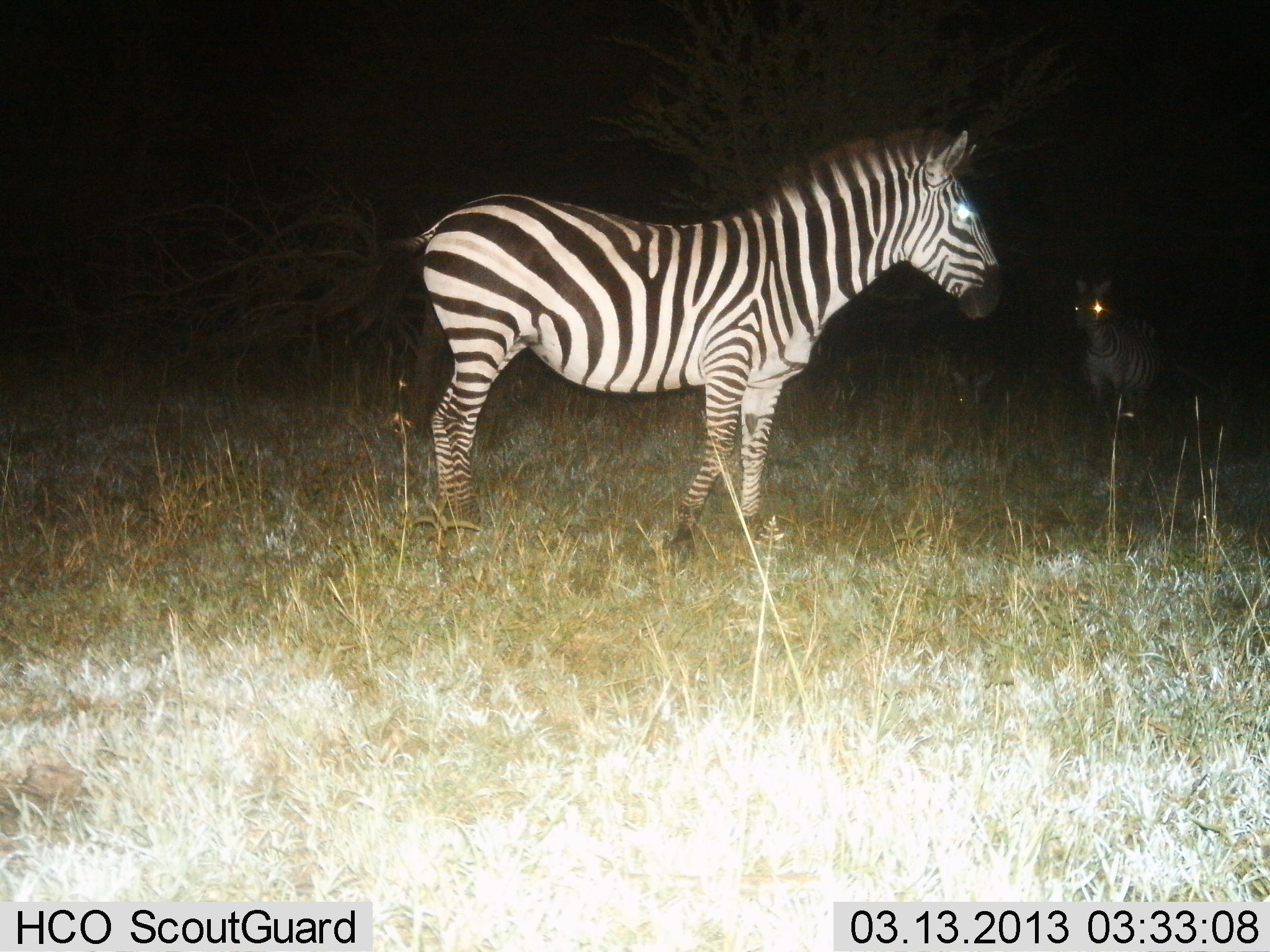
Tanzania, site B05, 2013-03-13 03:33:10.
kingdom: Animalia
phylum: Chordata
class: Mammalia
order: Perissodactyla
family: Equidae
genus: Equus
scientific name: Equus quagga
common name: plains zebra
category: zebra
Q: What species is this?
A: Zebra (plains zebra) (Equus quagga).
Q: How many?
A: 2.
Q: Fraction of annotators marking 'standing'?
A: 97%.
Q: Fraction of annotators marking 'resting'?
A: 3%.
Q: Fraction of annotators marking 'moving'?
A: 11%.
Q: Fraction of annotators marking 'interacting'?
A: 0%.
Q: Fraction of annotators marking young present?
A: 3%.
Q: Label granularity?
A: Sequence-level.